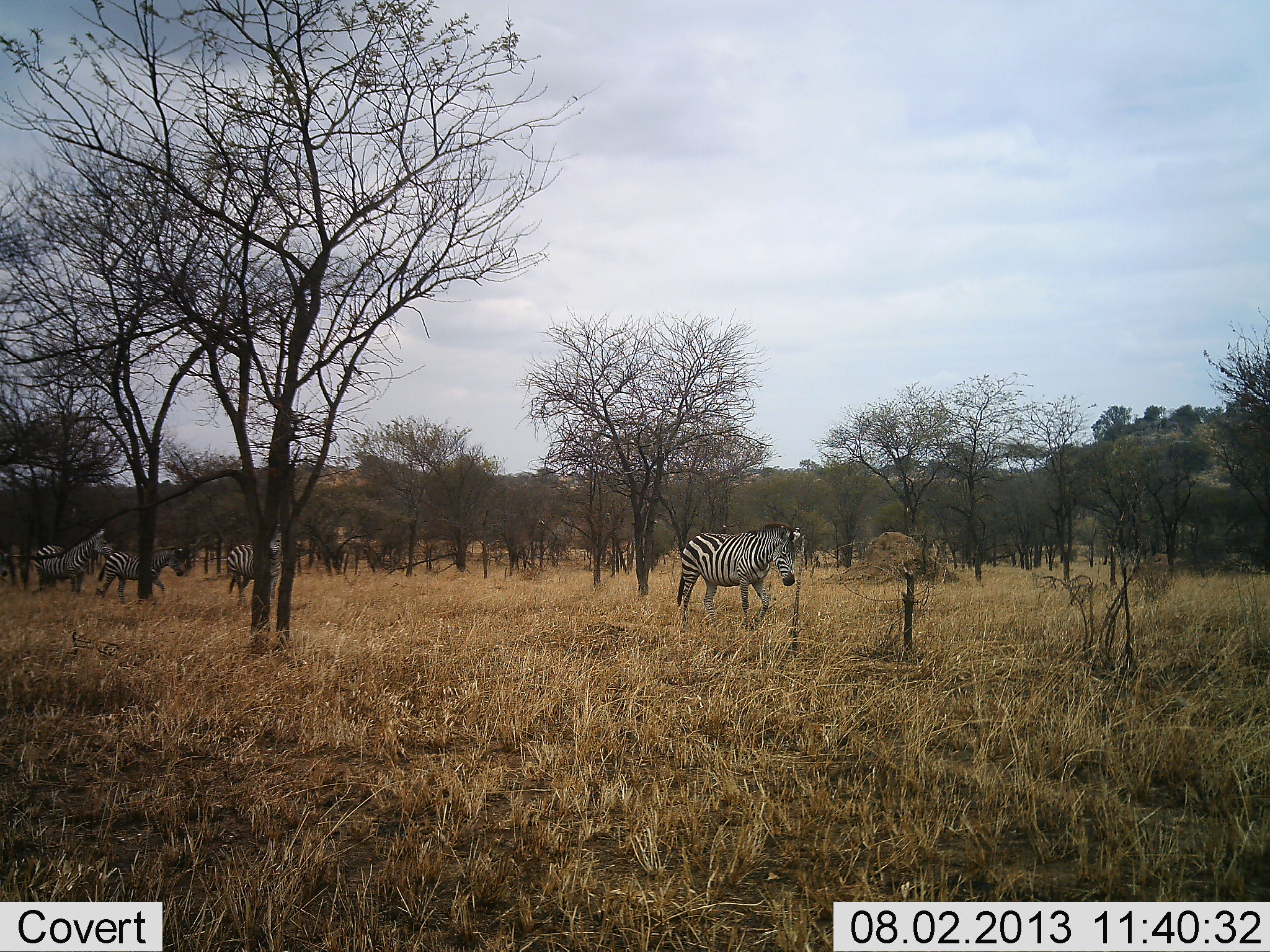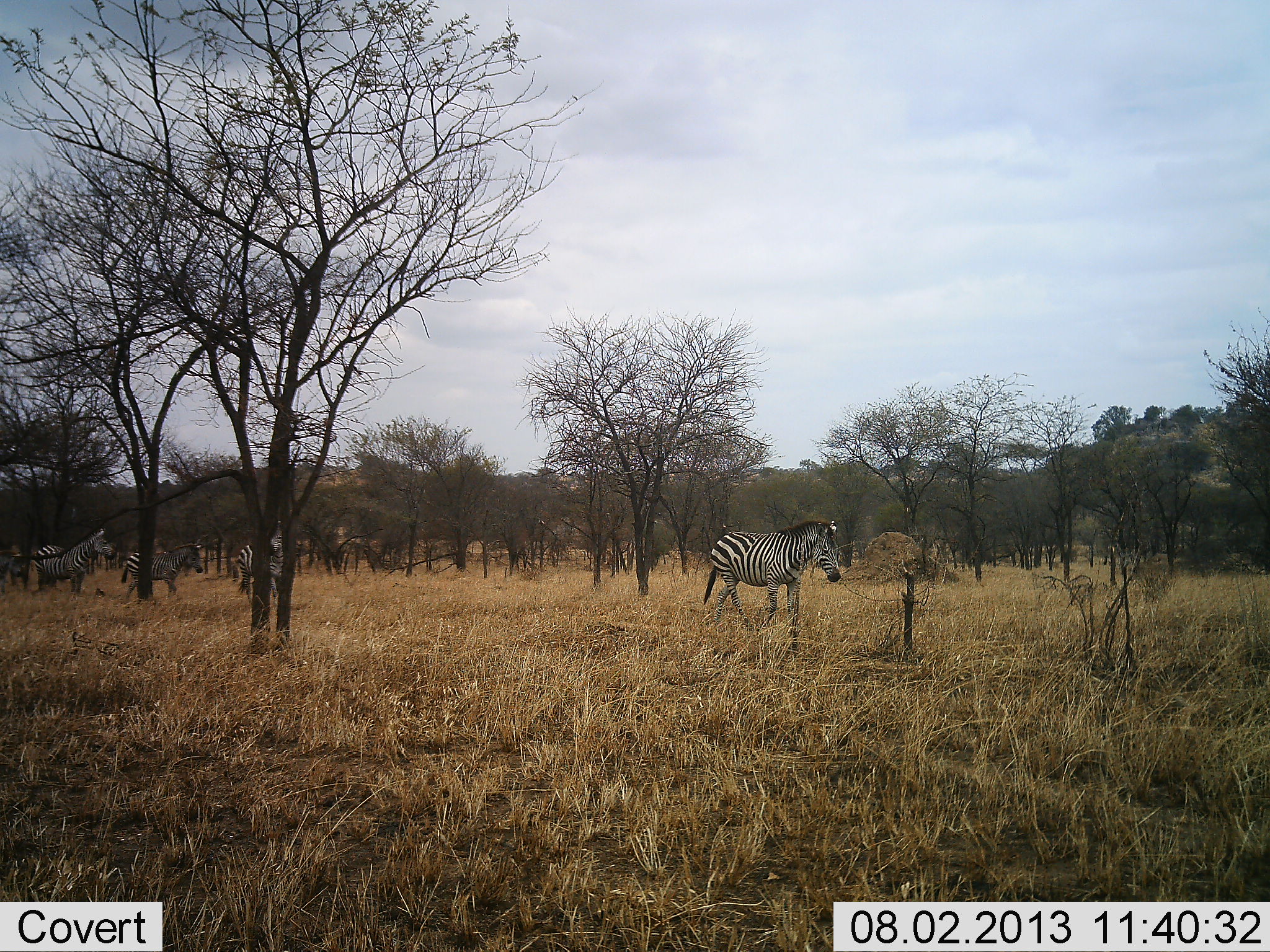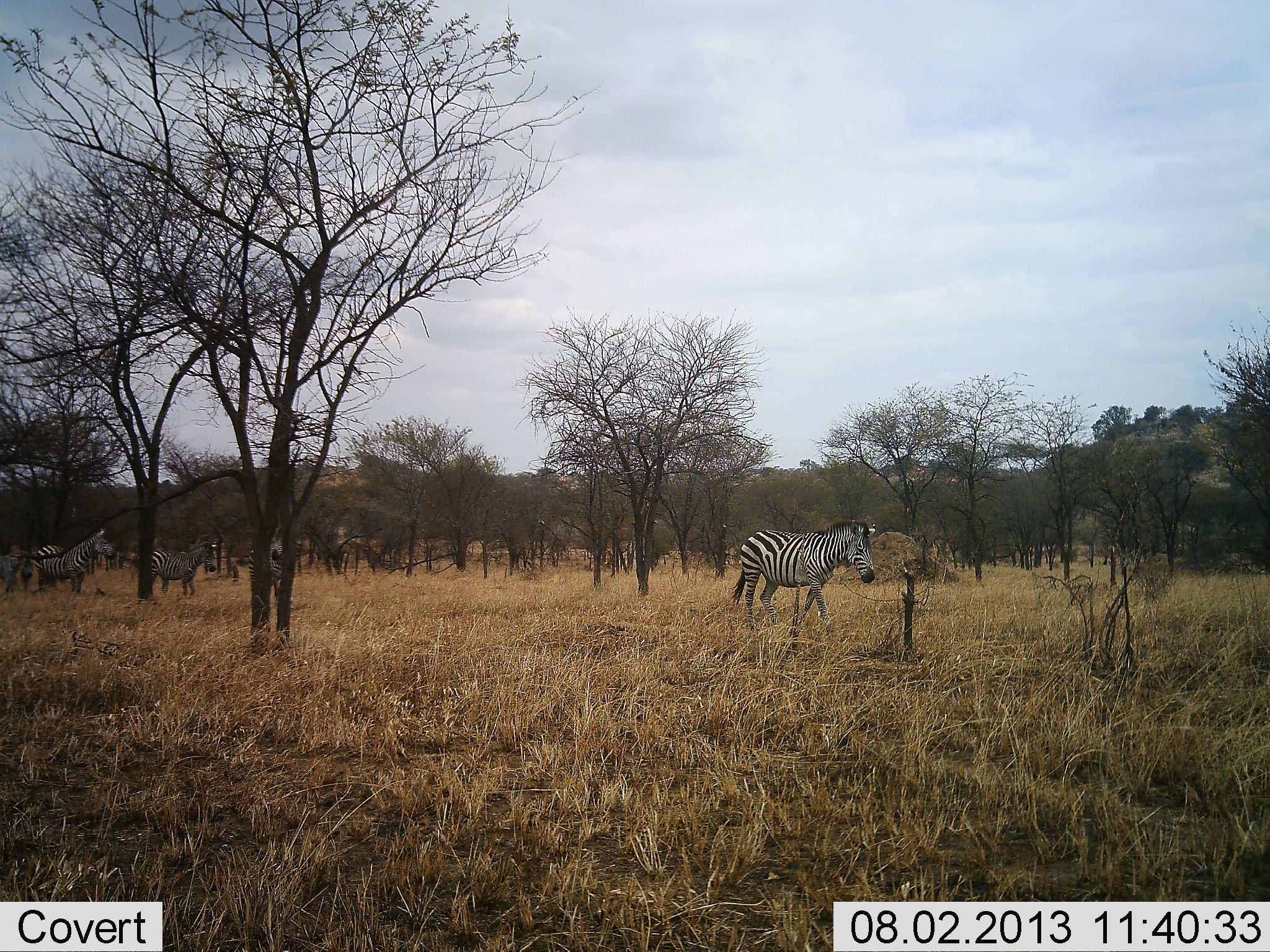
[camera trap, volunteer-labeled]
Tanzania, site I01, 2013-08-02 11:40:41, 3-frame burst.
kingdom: Animalia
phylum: Chordata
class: Mammalia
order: Perissodactyla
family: Equidae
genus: Equus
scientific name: Equus quagga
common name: plains zebra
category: zebra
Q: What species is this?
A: Zebra (plains zebra) (Equus quagga).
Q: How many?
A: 5.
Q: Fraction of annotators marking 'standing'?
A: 59%.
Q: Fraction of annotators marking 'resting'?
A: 0%.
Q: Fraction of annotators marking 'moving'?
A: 100%.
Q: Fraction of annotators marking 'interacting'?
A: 5%.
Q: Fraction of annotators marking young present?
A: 5%.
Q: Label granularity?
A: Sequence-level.